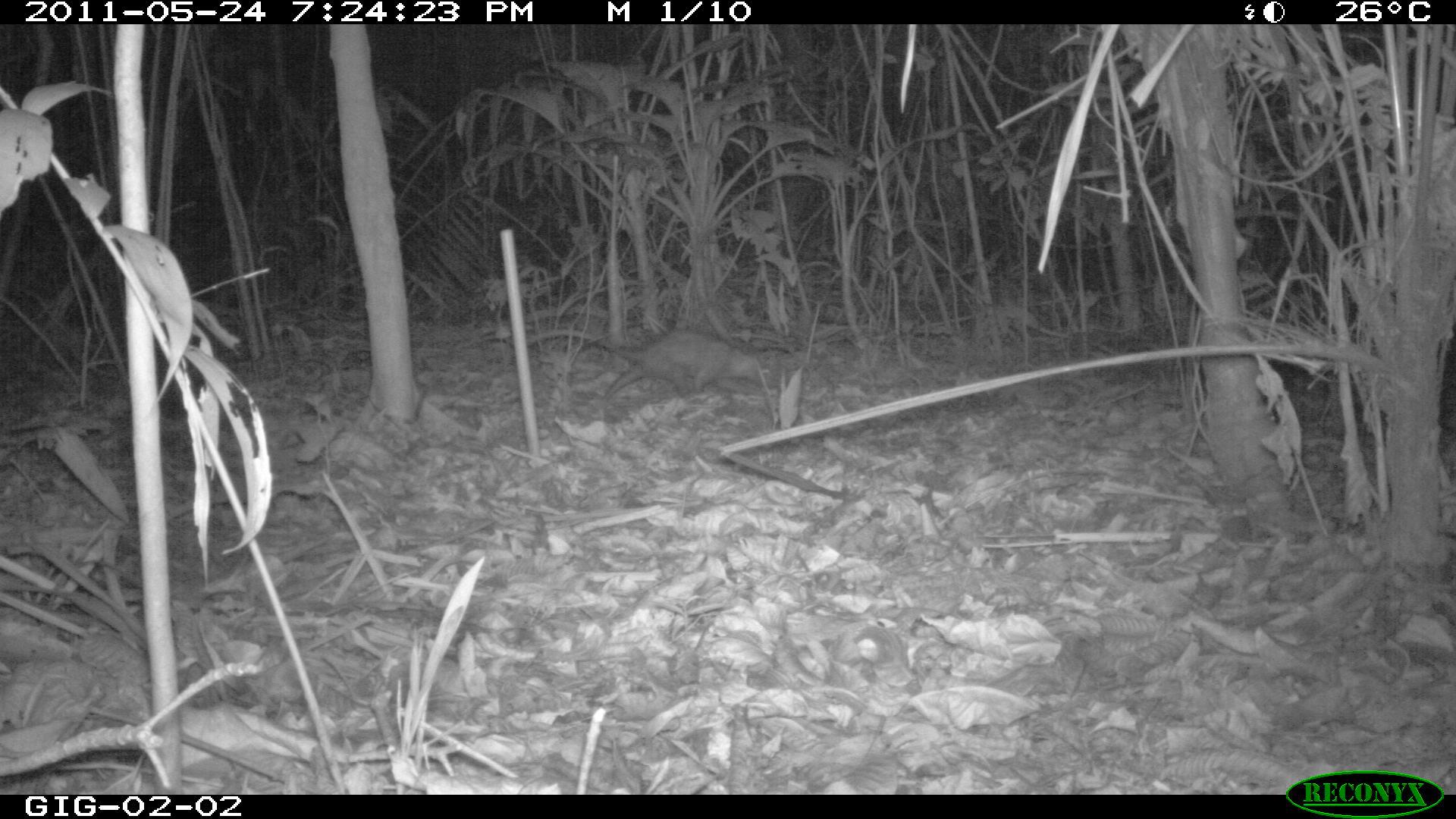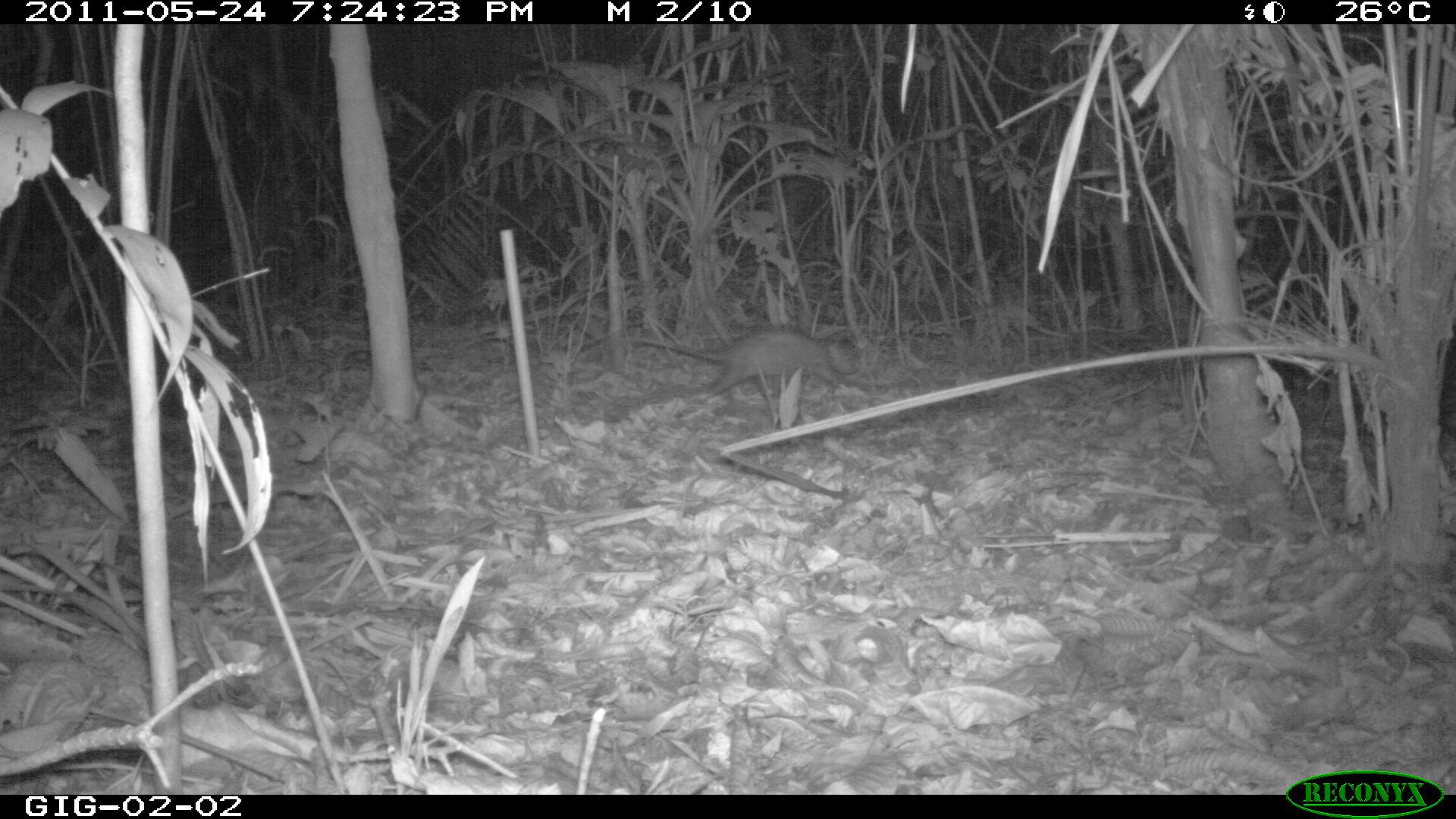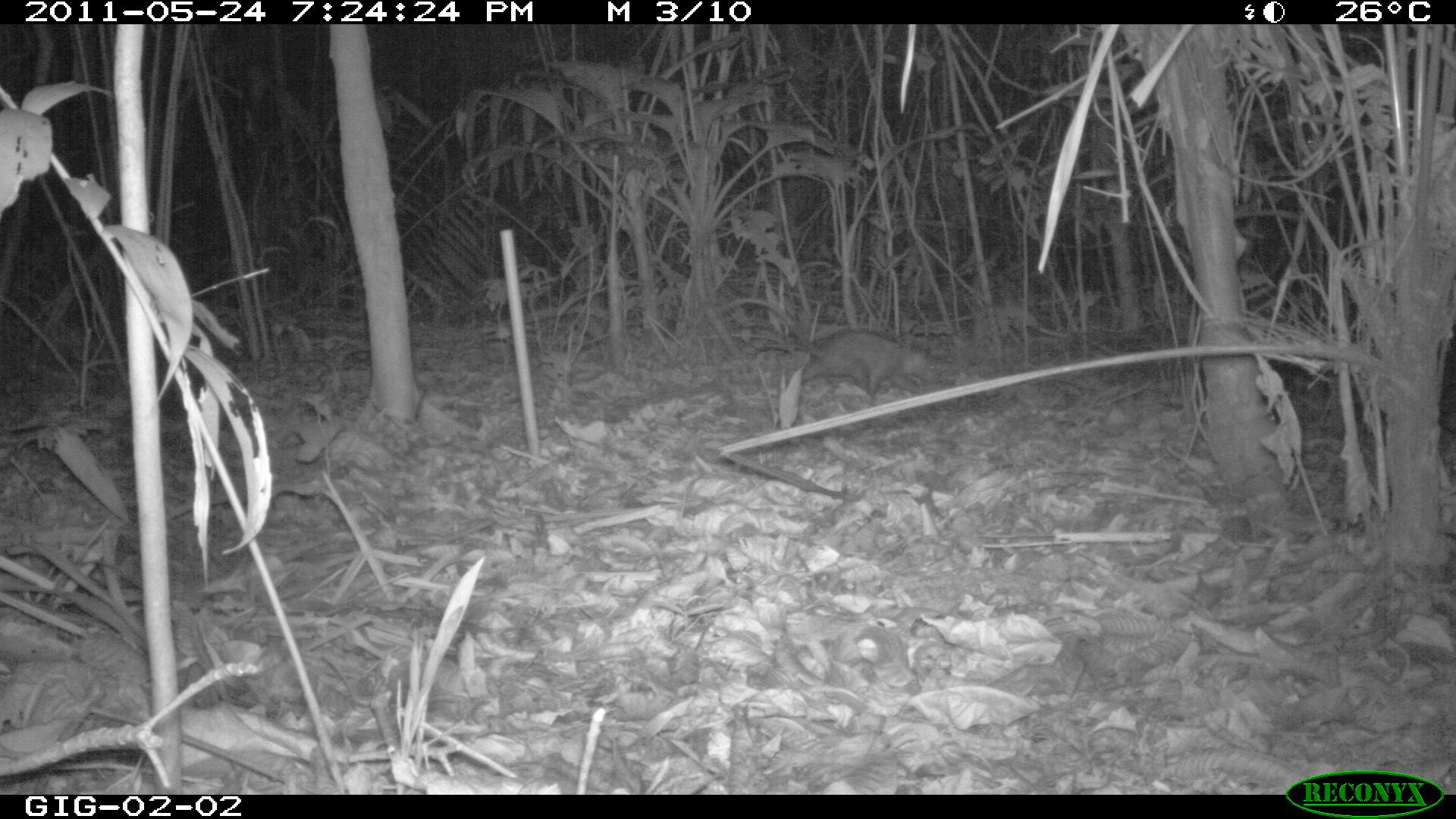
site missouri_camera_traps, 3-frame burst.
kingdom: Animalia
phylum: Chordata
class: Mammalia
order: Didelphimorphia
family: Didelphidae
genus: Didelphis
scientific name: Didelphis marsupialis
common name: common opossum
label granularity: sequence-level